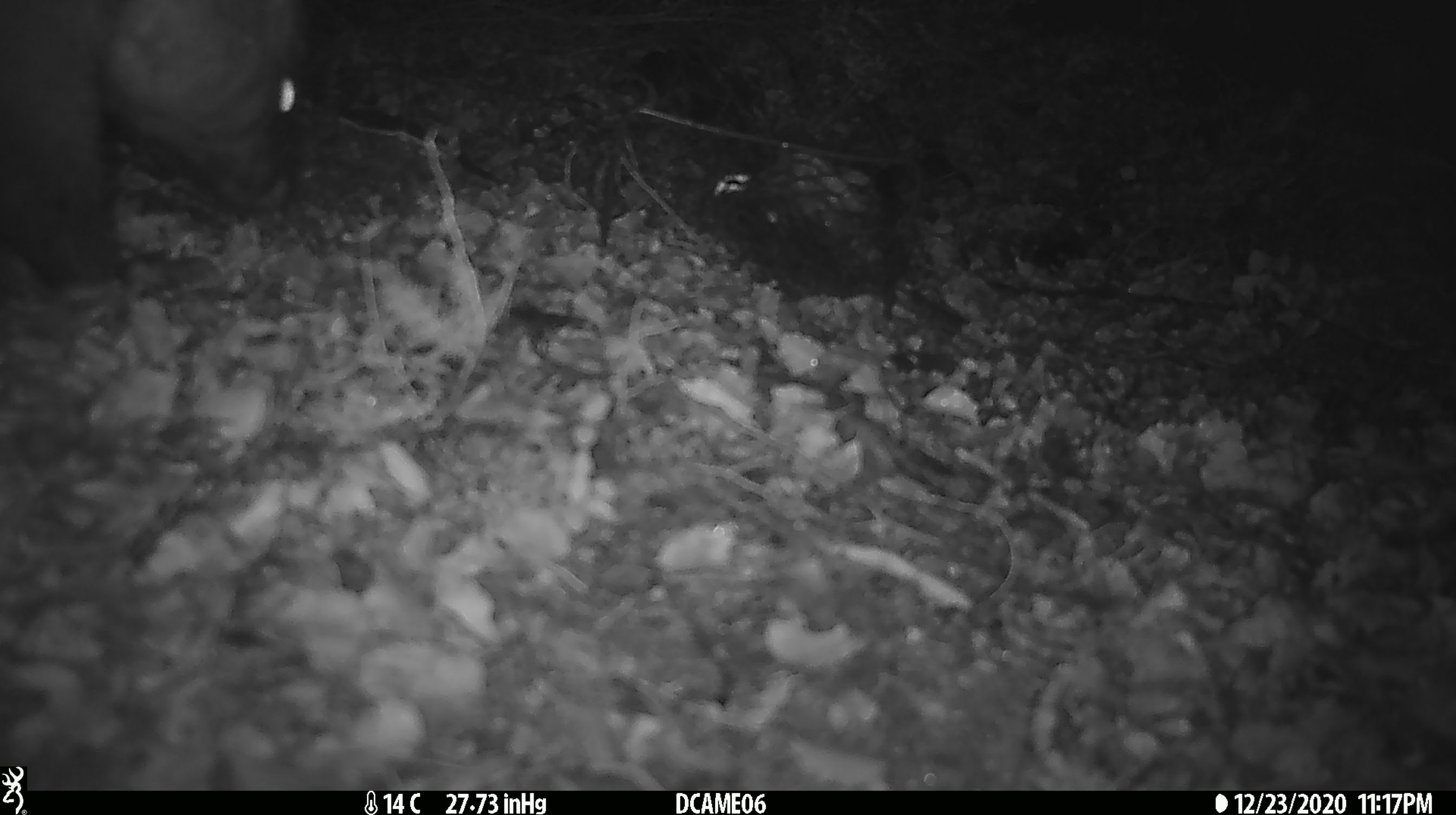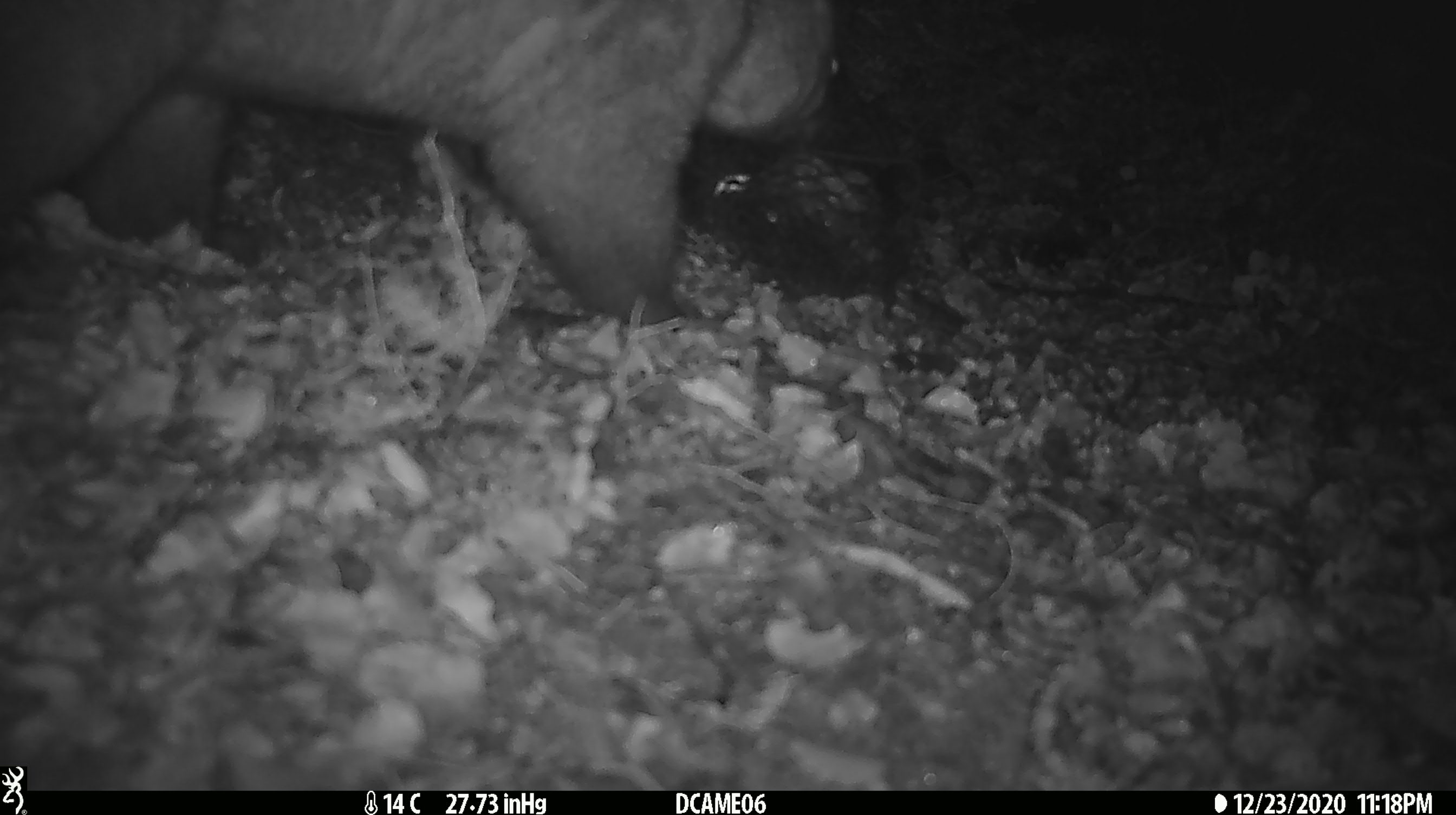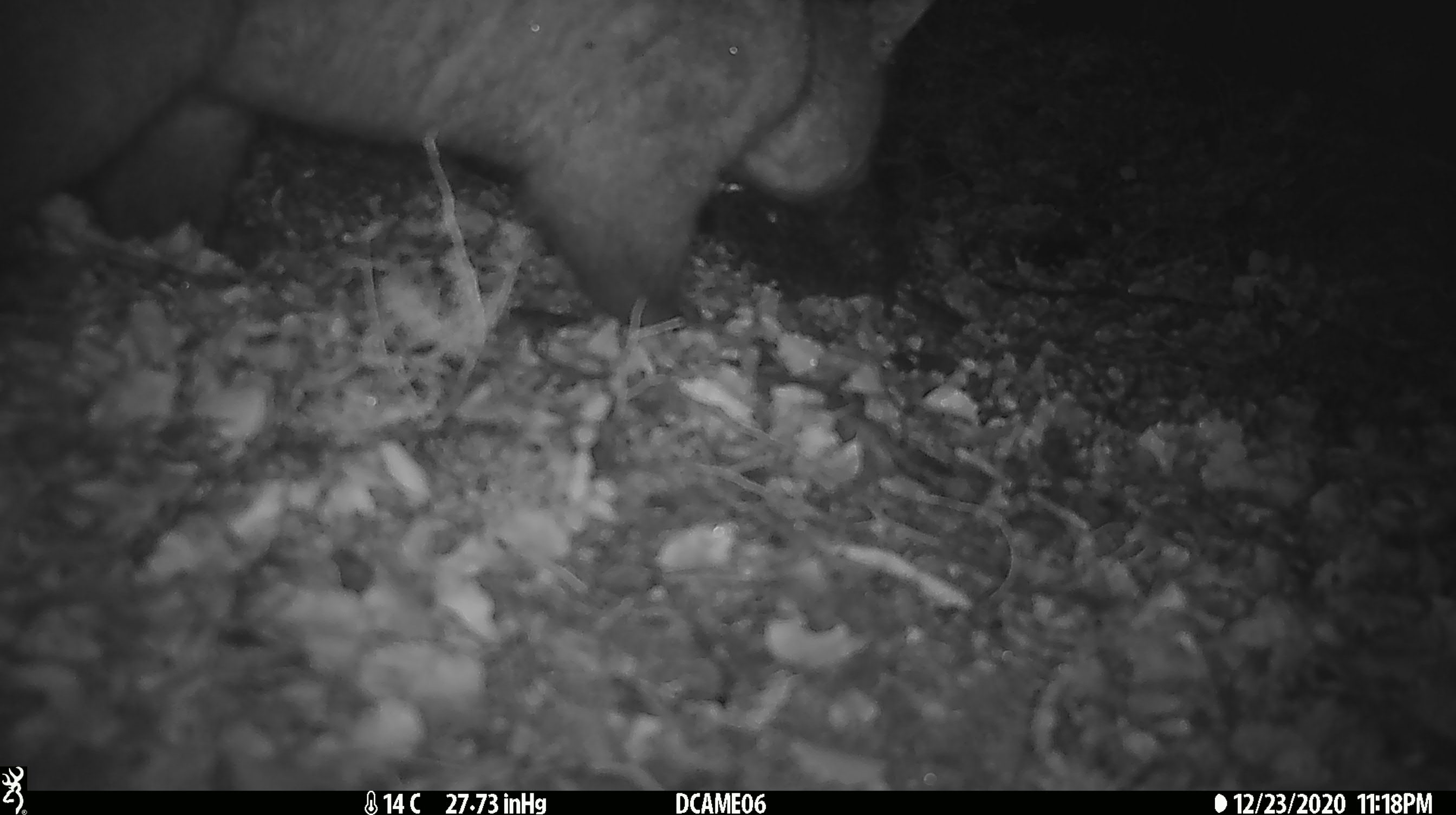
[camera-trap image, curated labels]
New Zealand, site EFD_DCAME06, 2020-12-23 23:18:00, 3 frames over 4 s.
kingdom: Animalia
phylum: Chordata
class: Mammalia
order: Diprotodontia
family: Phalangeridae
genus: Trichosurus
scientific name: Trichosurus vulpecula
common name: common brushtail possum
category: possum